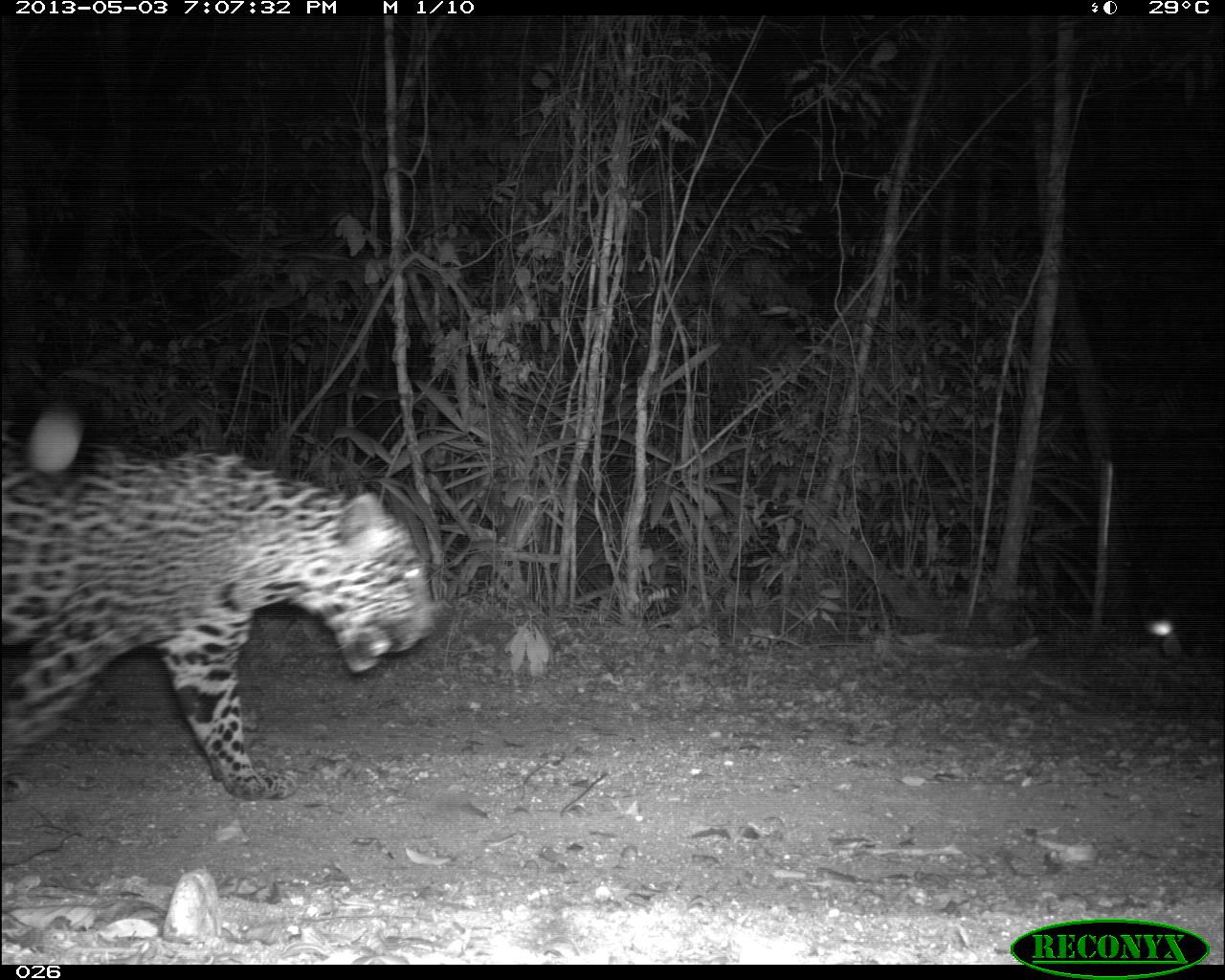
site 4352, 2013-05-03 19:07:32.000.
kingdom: Animalia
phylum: Chordata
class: Mammalia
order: Carnivora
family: Felidae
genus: Panthera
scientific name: Panthera onca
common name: jaguar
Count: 1.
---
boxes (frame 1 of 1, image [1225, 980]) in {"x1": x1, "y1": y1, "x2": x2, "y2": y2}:
panthera onca: {"x1": 0, "y1": 429, "x2": 435, "y2": 803}